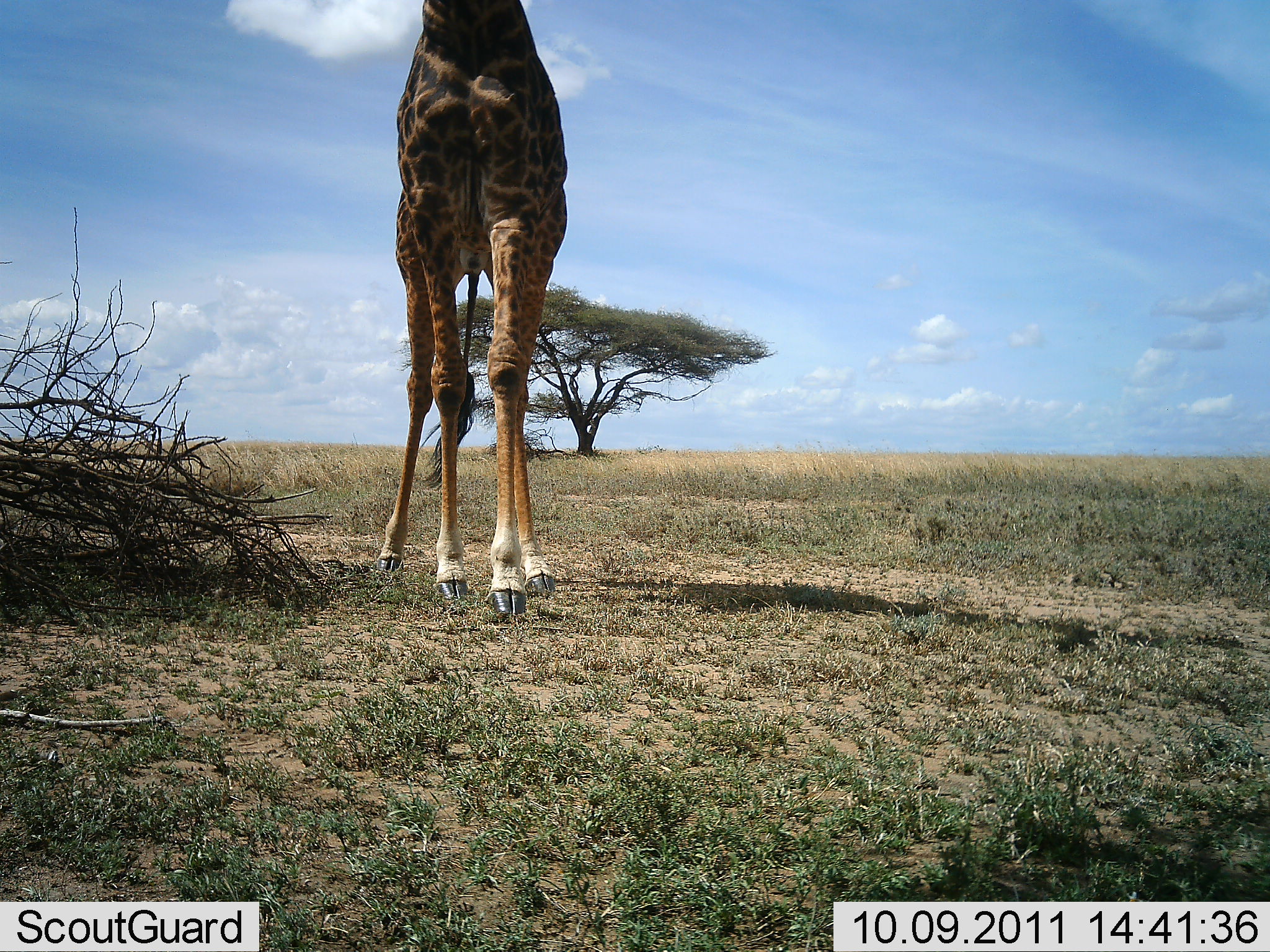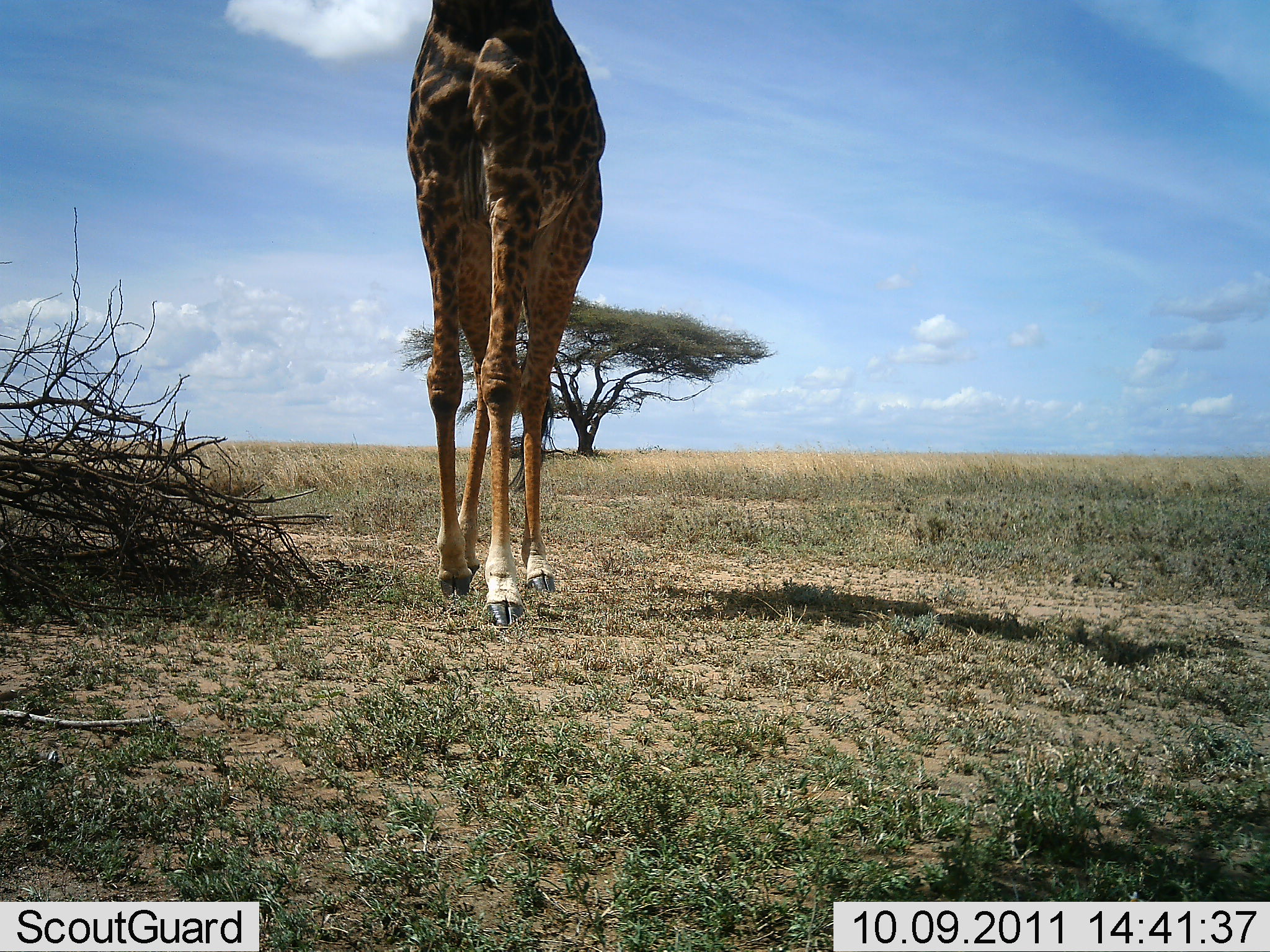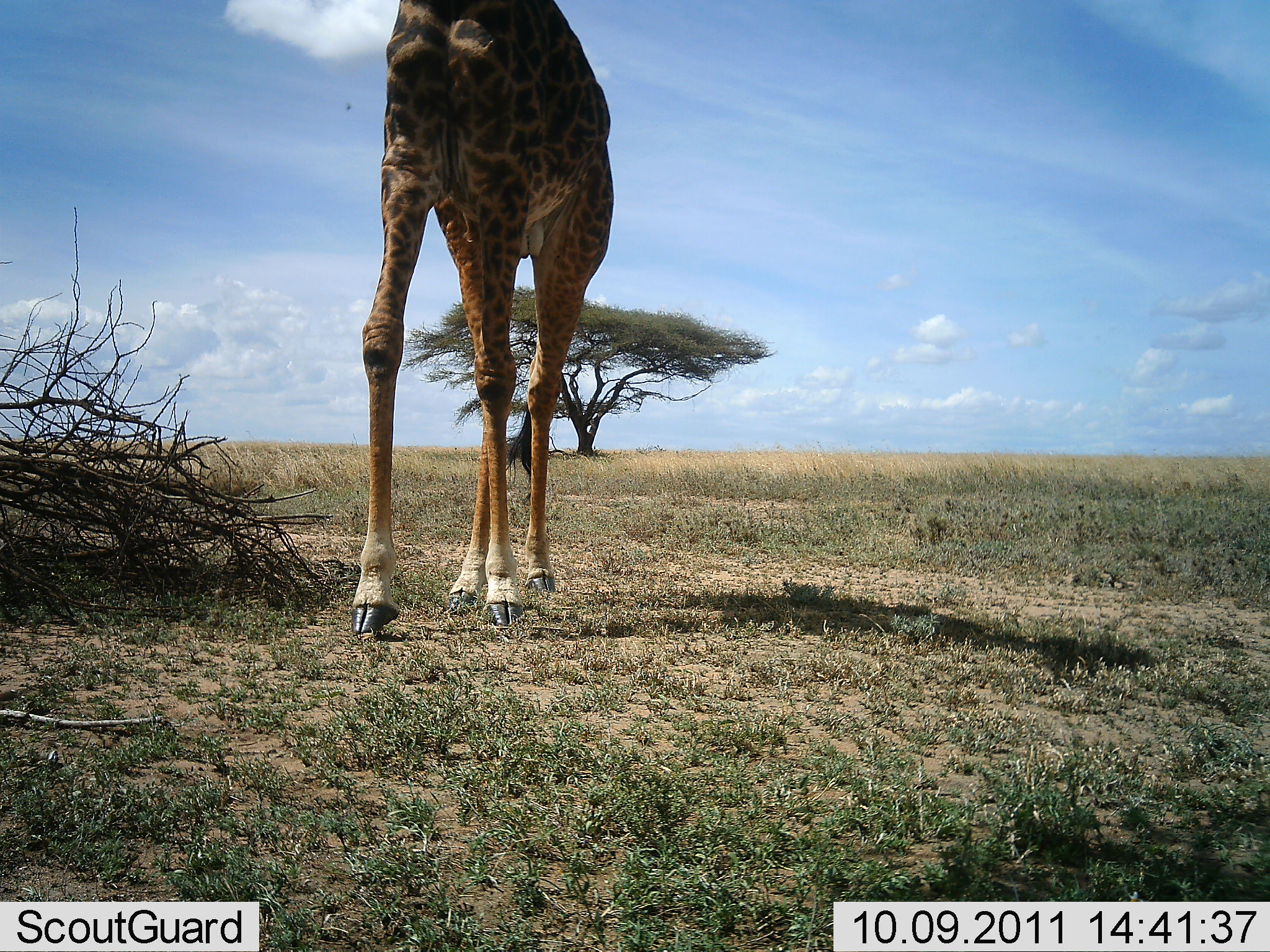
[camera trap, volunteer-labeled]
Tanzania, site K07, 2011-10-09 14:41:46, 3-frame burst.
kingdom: Animalia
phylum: Chordata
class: Mammalia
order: Artiodactyla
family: Giraffidae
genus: Giraffa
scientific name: Giraffa camelopardalis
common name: giraffe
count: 1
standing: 8%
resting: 0%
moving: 92%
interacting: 0%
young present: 0%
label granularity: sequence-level